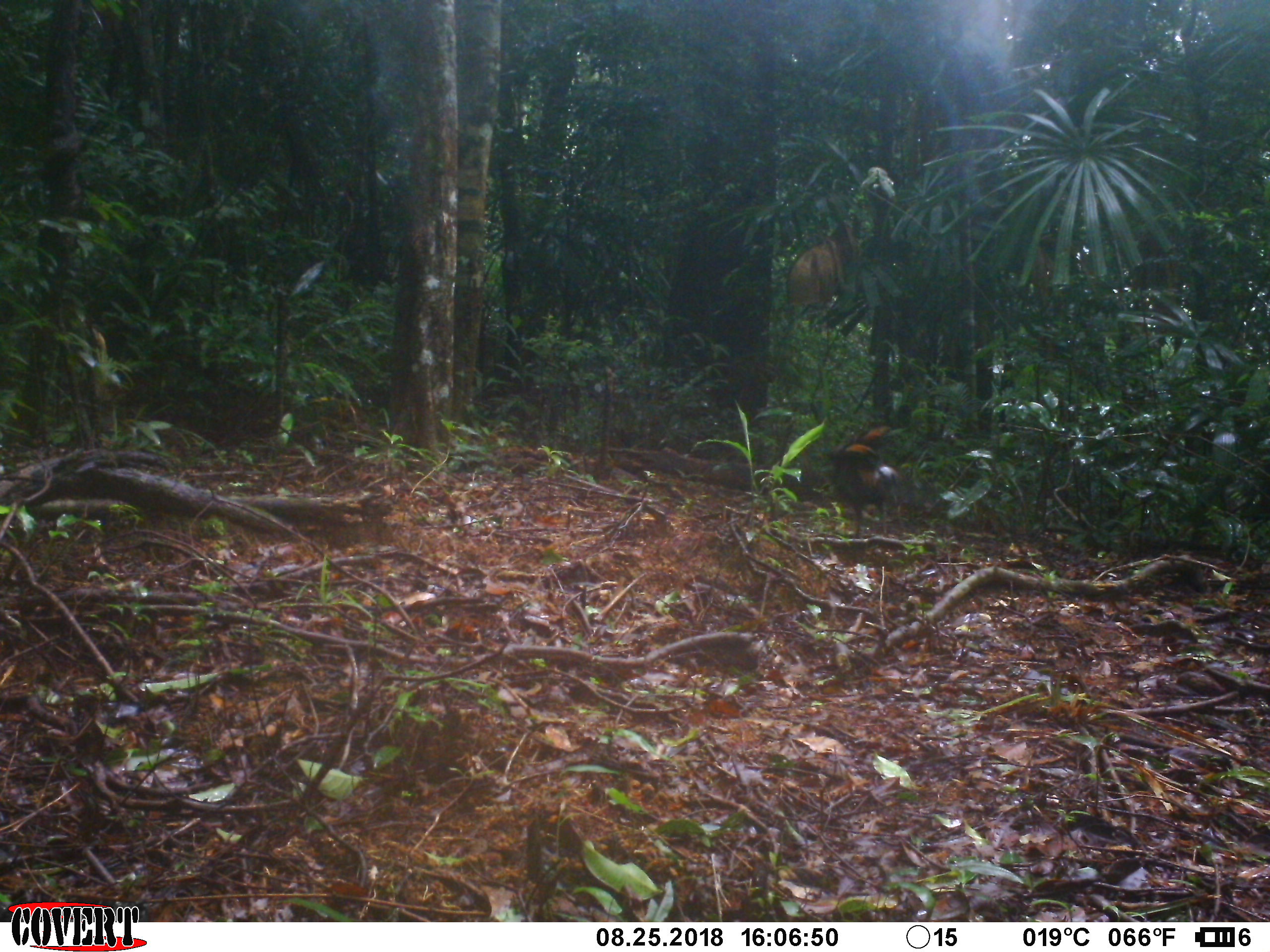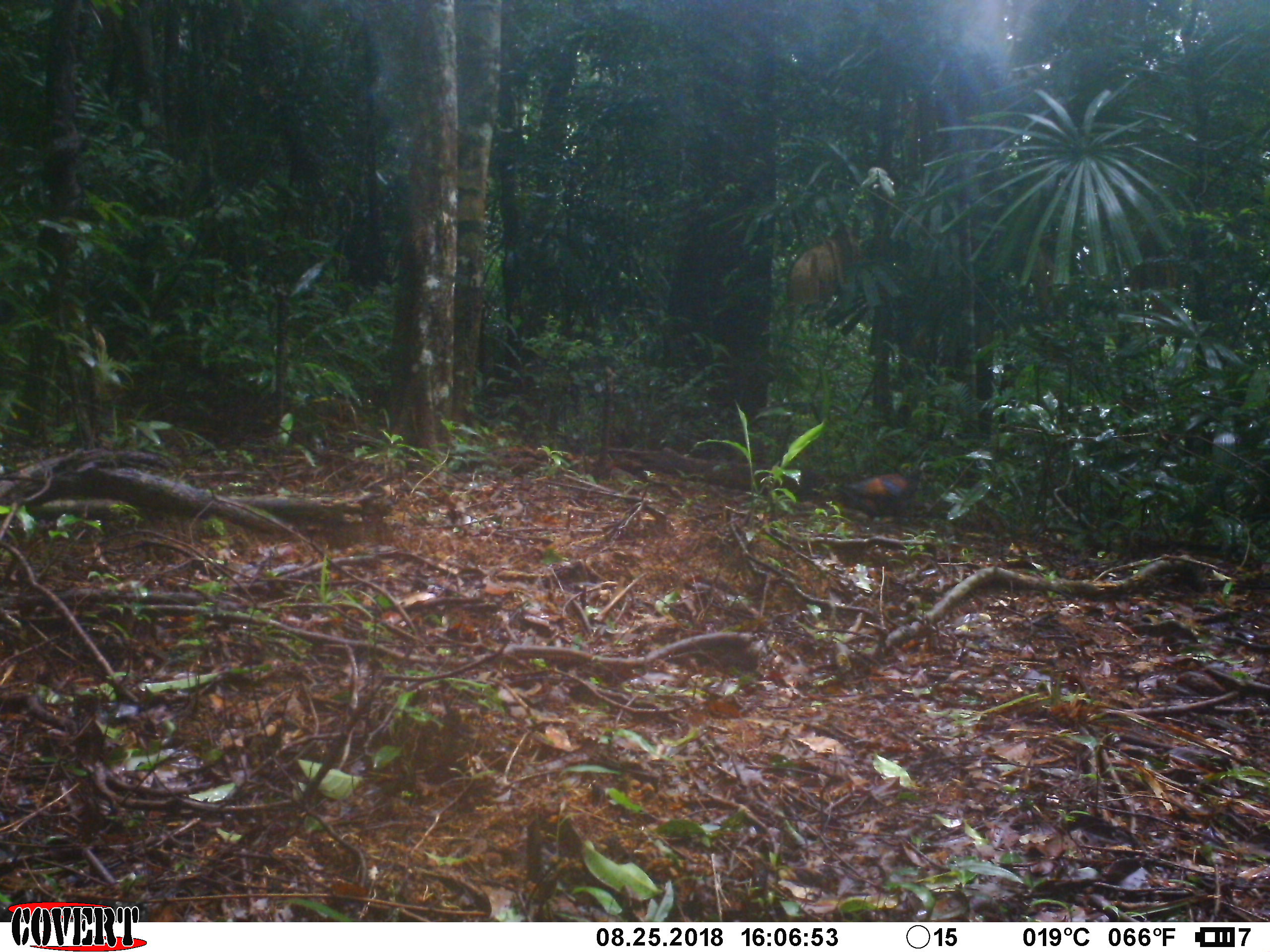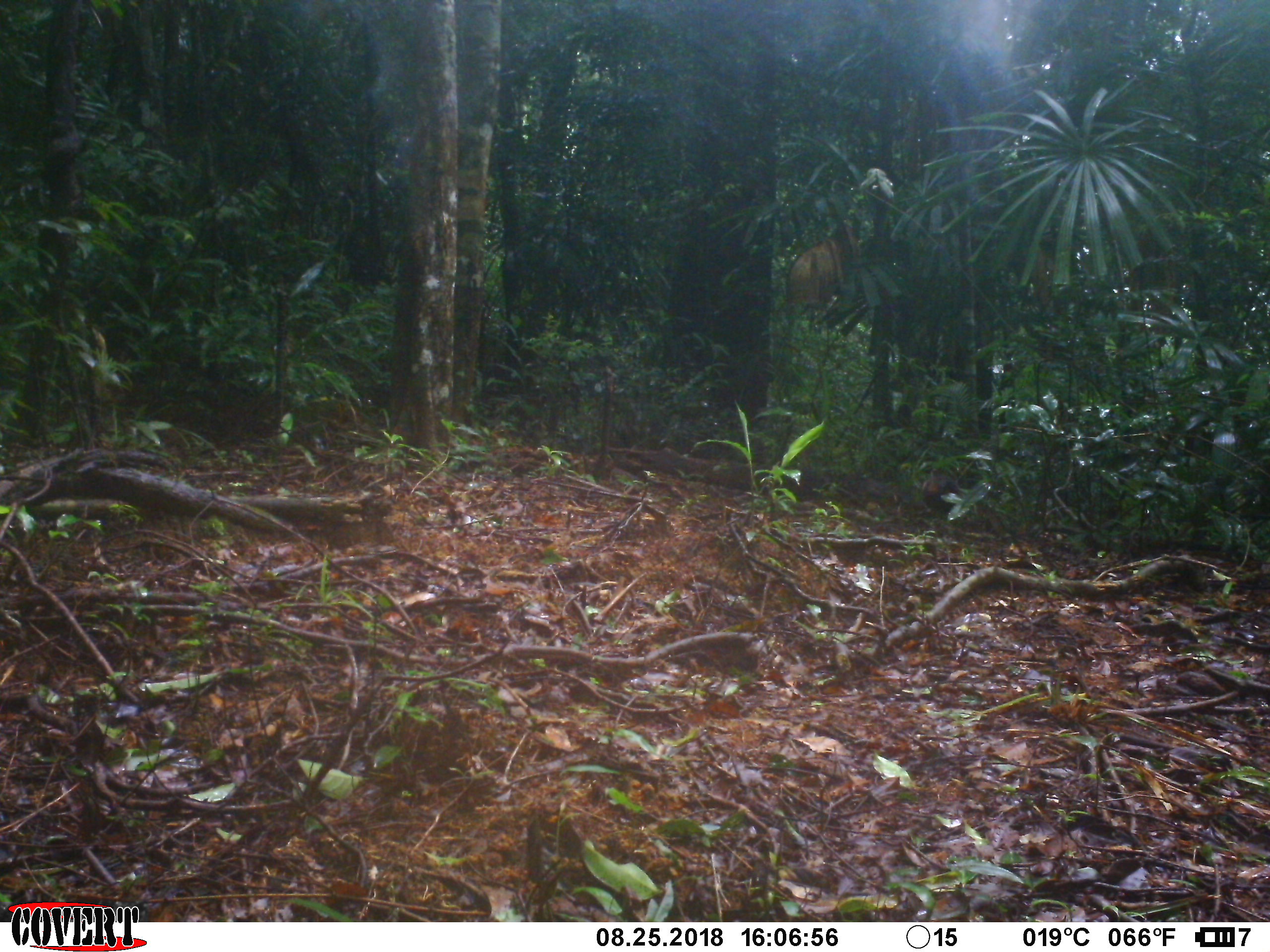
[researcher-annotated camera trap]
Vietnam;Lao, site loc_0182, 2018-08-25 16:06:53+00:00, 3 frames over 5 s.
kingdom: Animalia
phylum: Chordata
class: Aves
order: Galliformes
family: Phasianidae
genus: Gallus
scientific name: Gallus gallus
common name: red junglefowl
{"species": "red junglefowl (Gallus gallus)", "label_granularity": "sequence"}